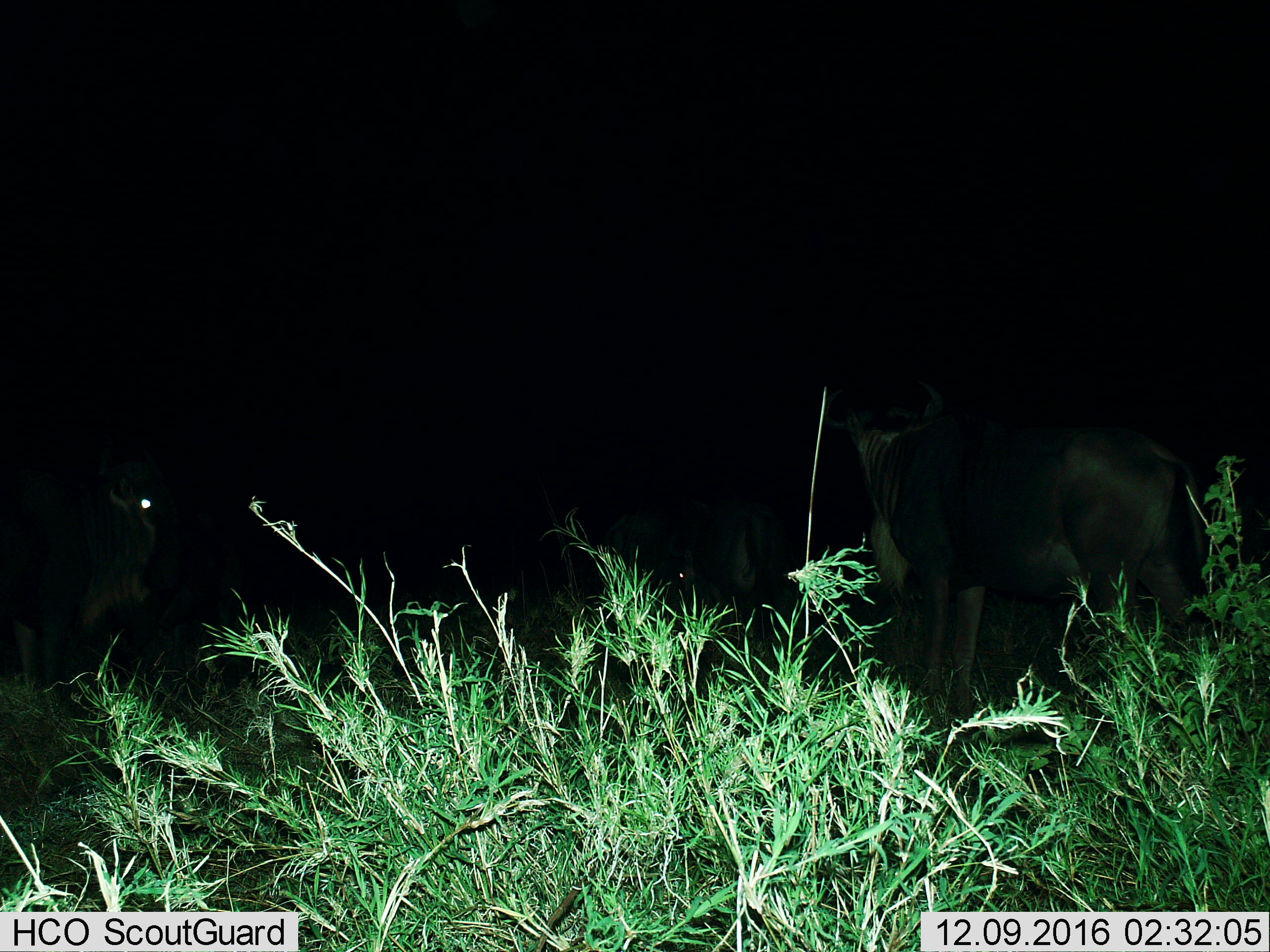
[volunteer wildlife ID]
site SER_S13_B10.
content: unidentified animal